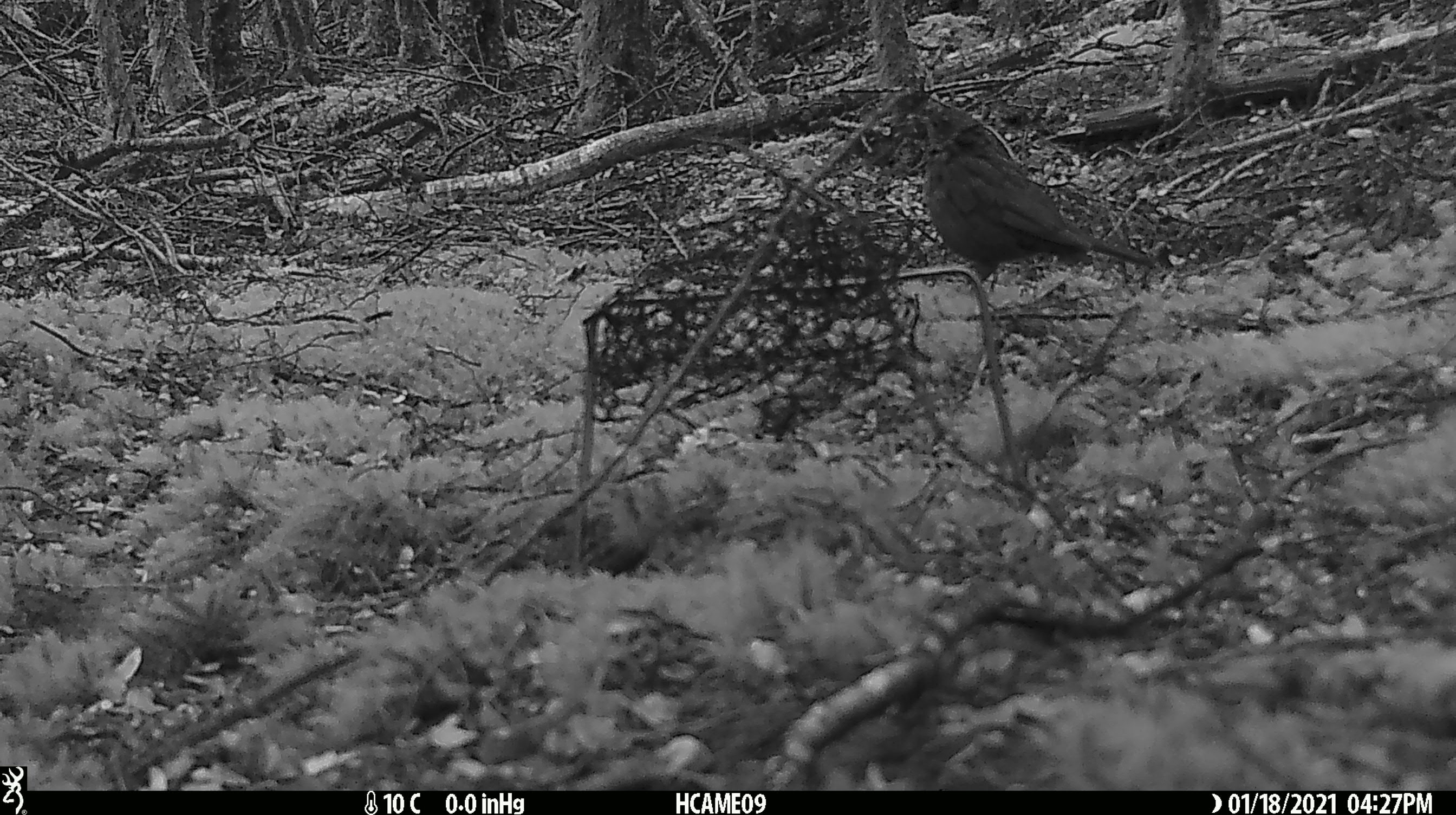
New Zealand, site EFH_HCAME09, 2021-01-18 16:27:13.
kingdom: Animalia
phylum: Chordata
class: Aves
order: Passeriformes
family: Turdidae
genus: Turdus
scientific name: Turdus merula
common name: eurasian blackbird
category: blackbird